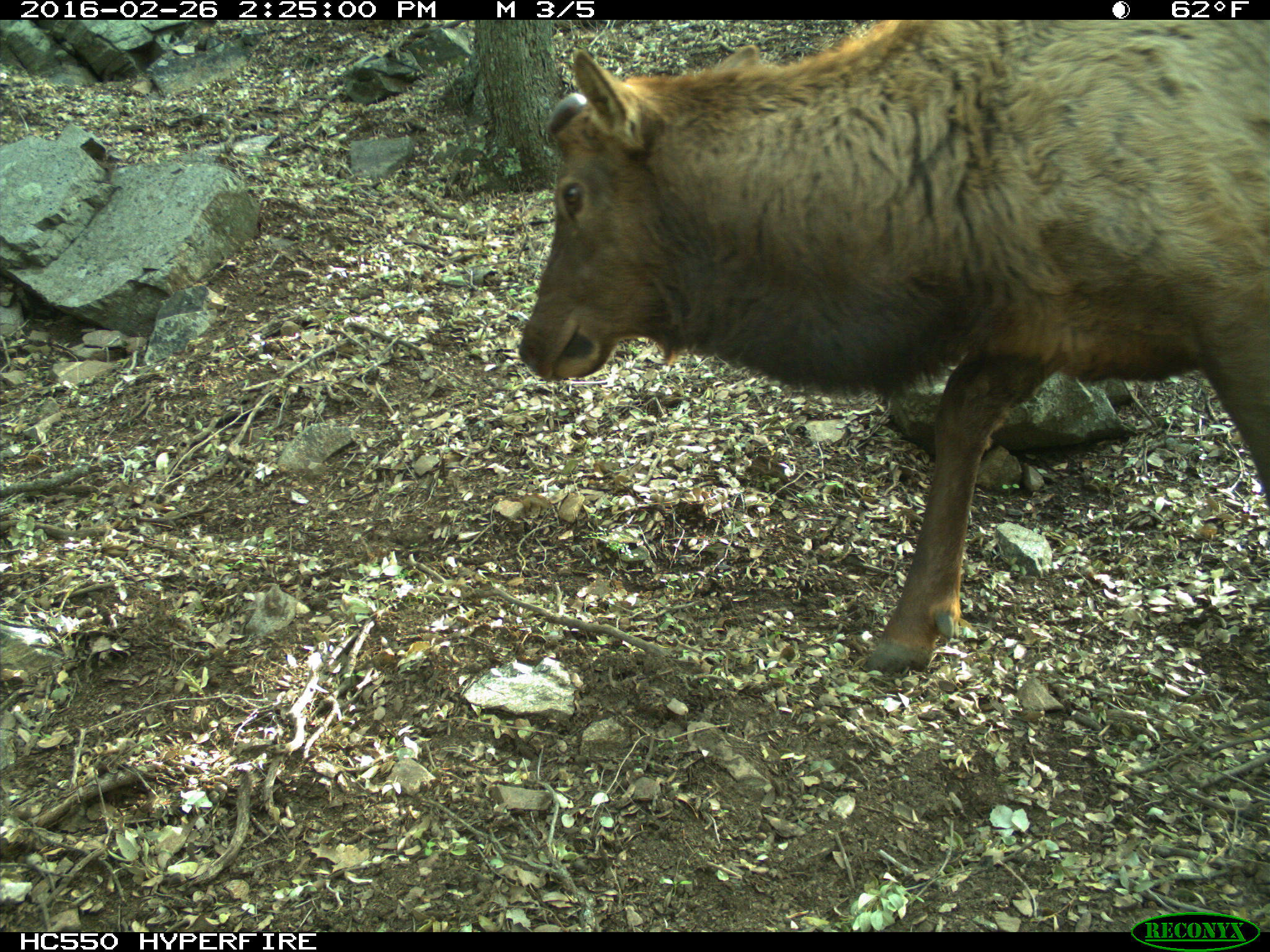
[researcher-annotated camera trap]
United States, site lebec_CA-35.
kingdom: Animalia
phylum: Chordata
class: Mammalia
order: Artiodactyla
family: Cervidae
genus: Cervus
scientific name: Cervus canadensis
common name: elk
Cervus canadensis (elk).